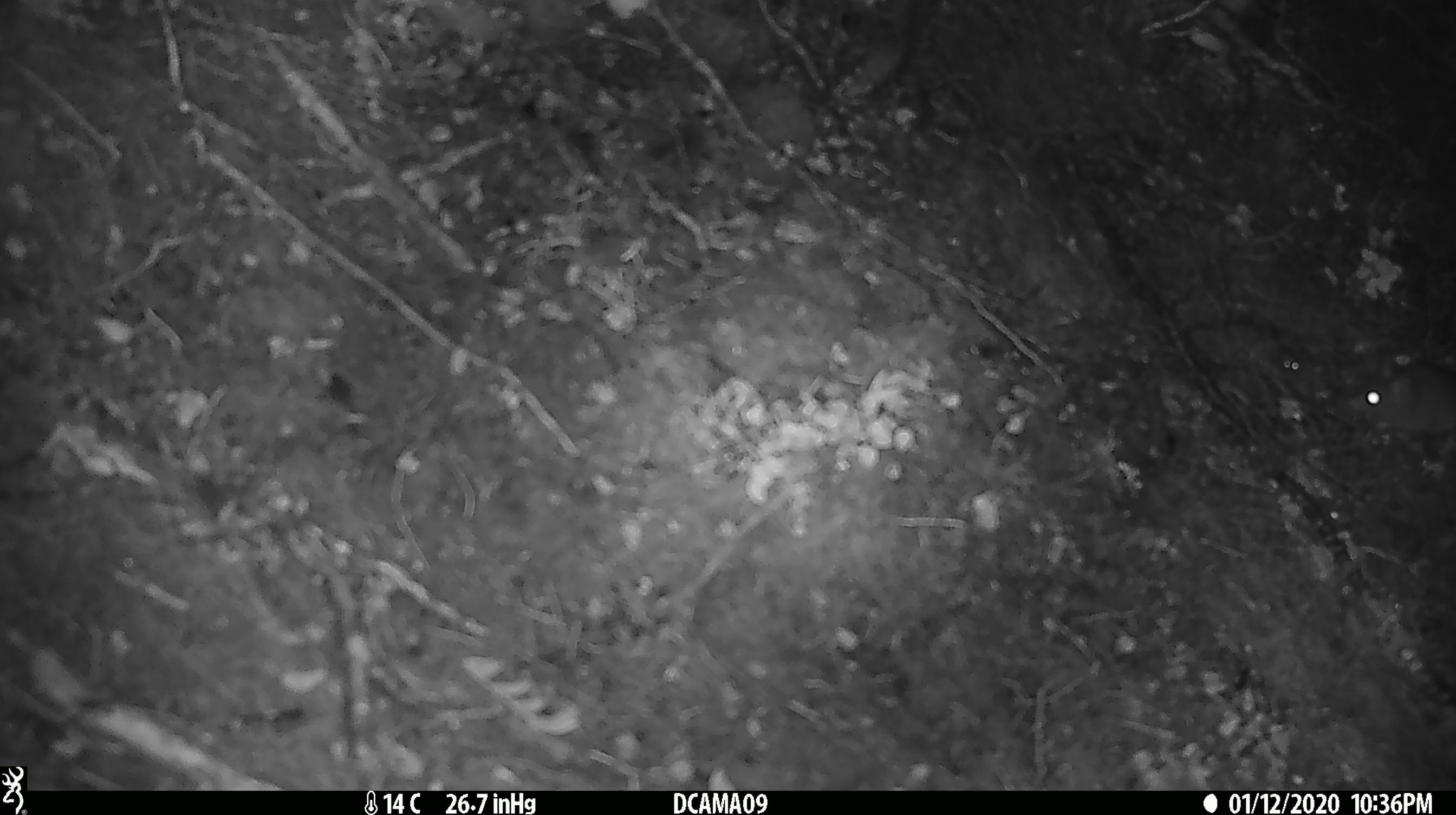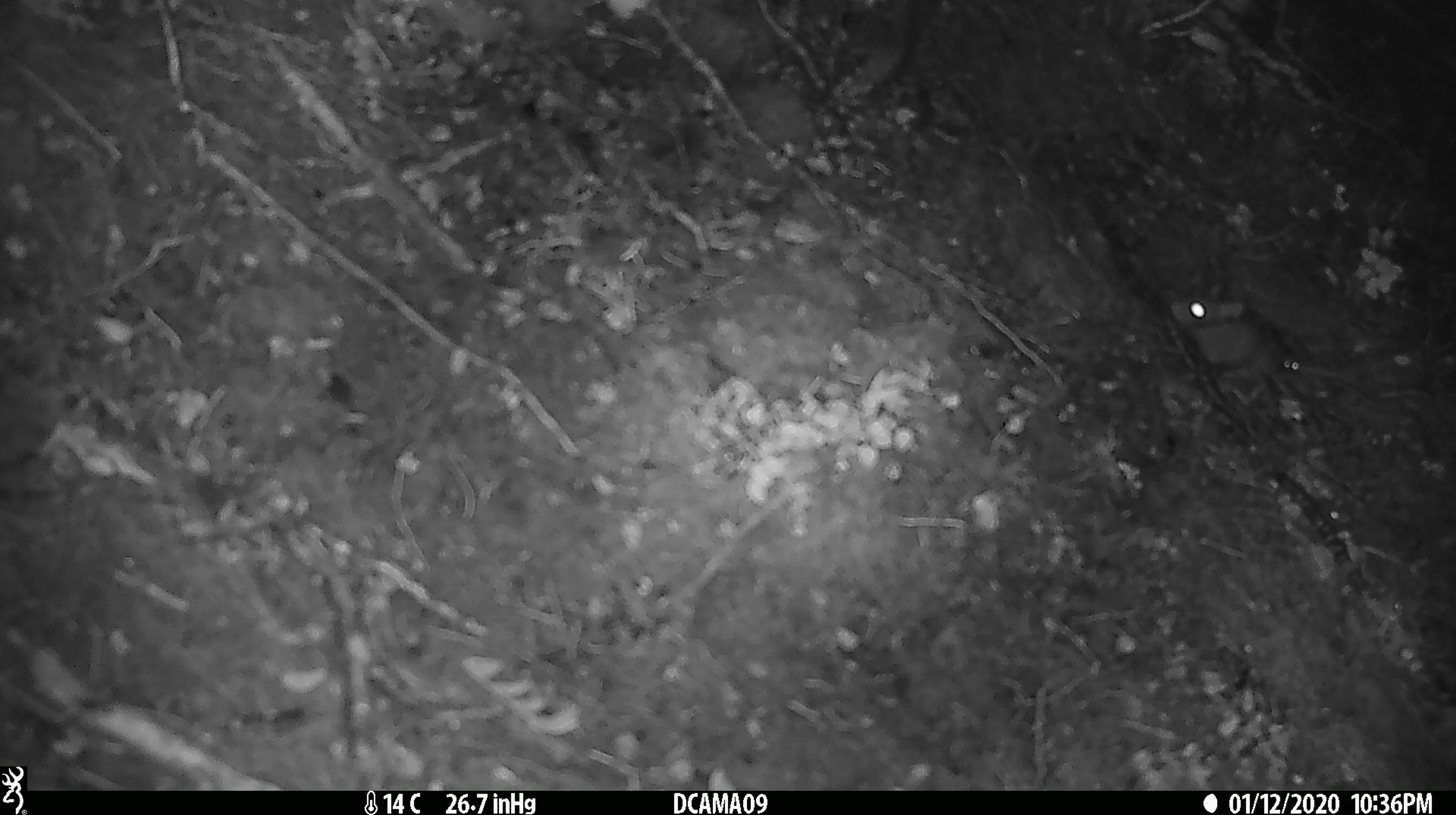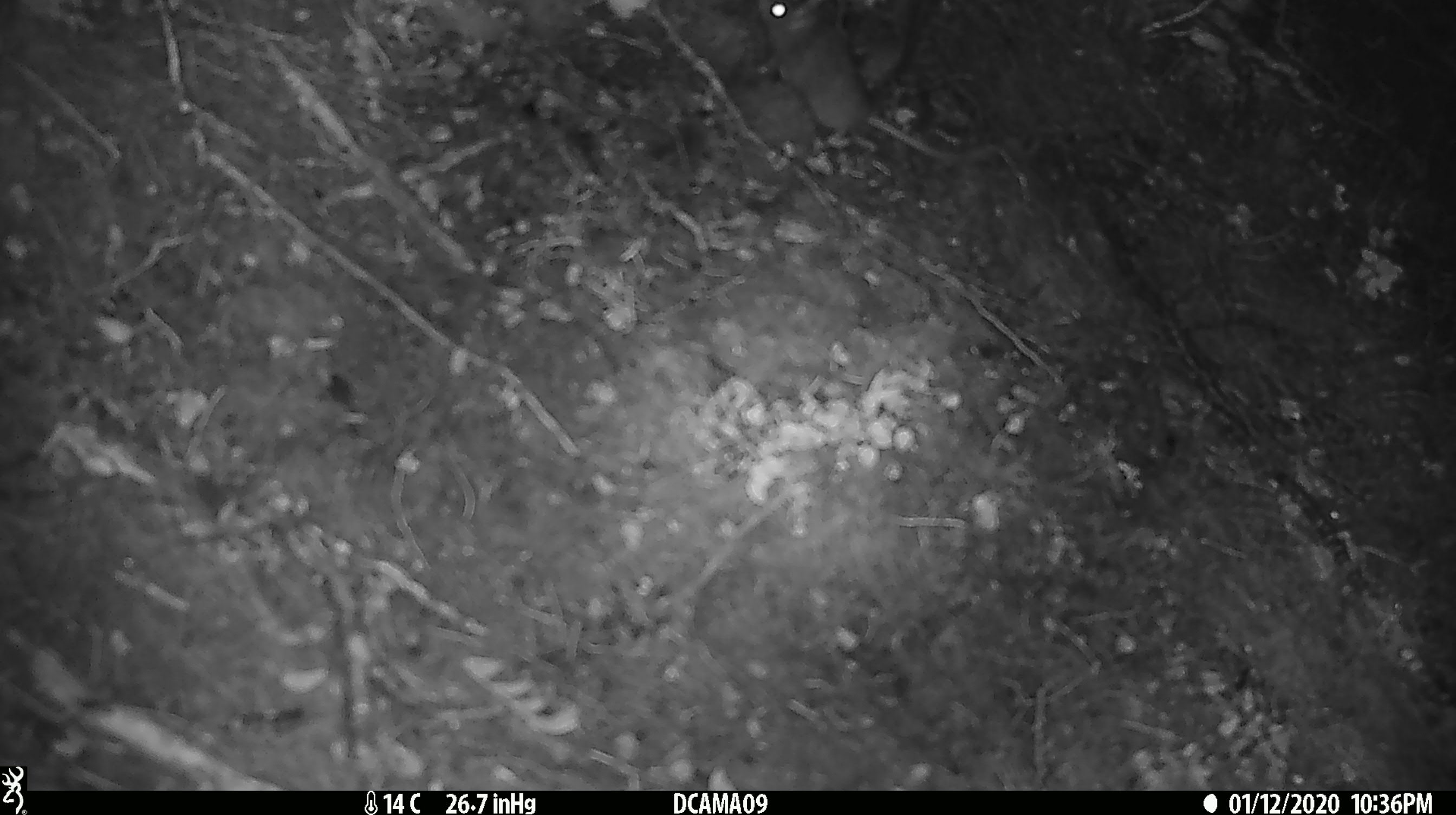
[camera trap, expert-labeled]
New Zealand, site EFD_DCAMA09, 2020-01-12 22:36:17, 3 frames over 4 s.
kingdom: Animalia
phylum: Chordata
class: Mammalia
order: Rodentia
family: Muridae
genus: Mus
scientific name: Mus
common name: mouse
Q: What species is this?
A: Mouse (Mus).